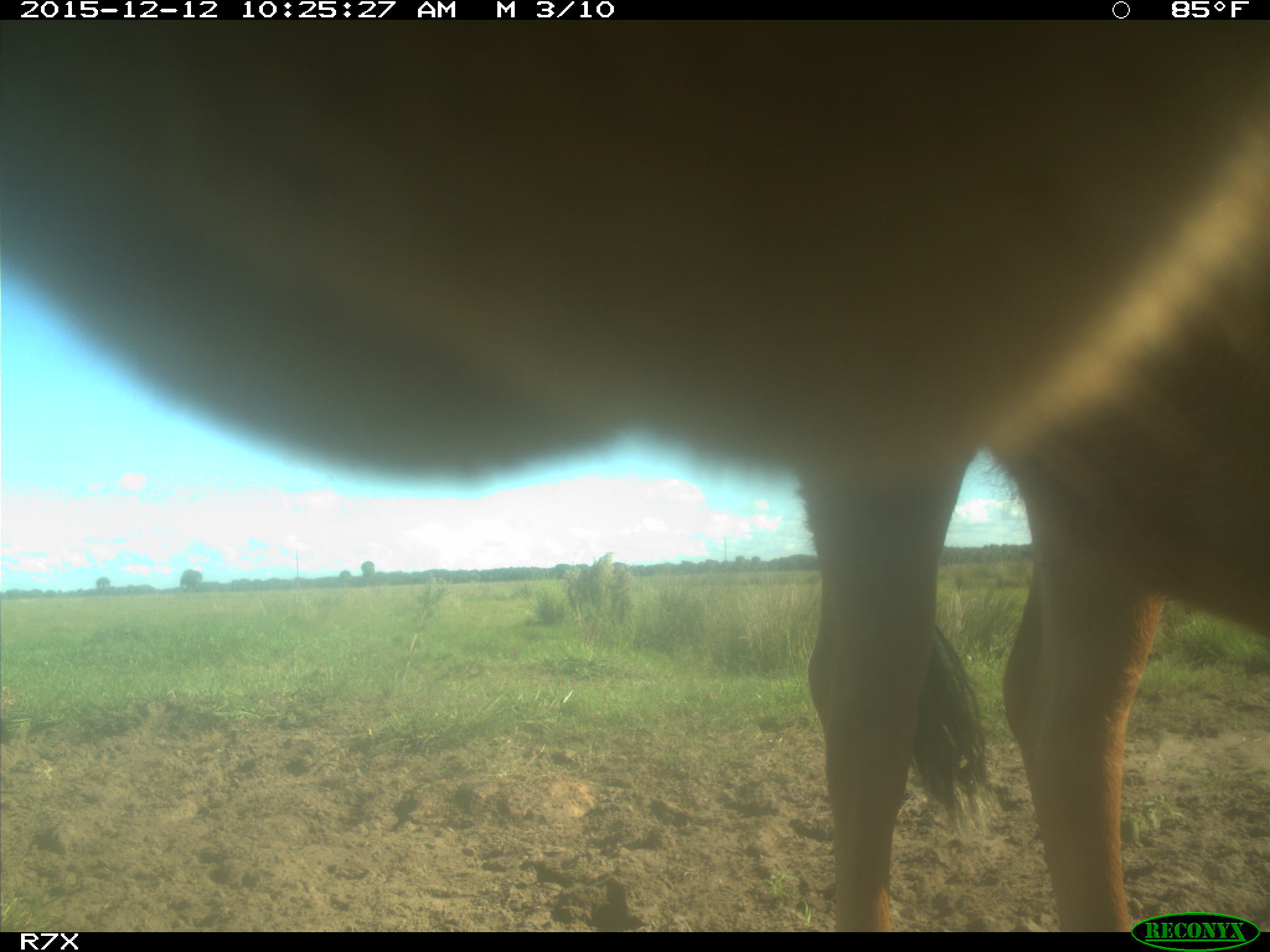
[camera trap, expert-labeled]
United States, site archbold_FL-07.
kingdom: Animalia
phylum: Chordata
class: Mammalia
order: Artiodactyla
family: Bovidae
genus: Bos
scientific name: Bos taurus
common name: domestic cow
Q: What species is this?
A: Bos taurus (domestic cow).